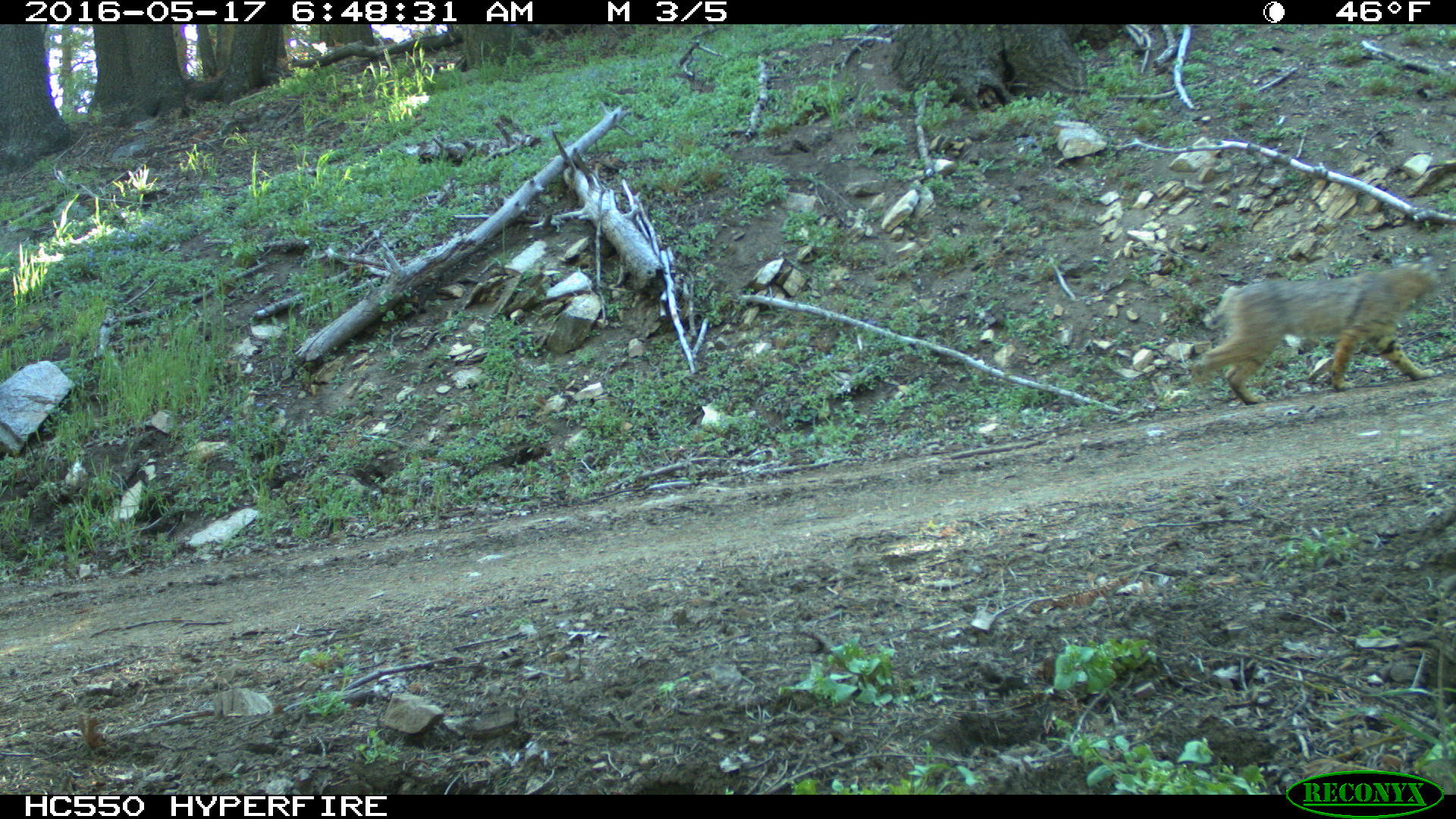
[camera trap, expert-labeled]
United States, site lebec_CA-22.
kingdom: Animalia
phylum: Chordata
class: Mammalia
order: Carnivora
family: Felidae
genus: Lynx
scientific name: Lynx rufus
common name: bobcat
Lynx rufus (bobcat).